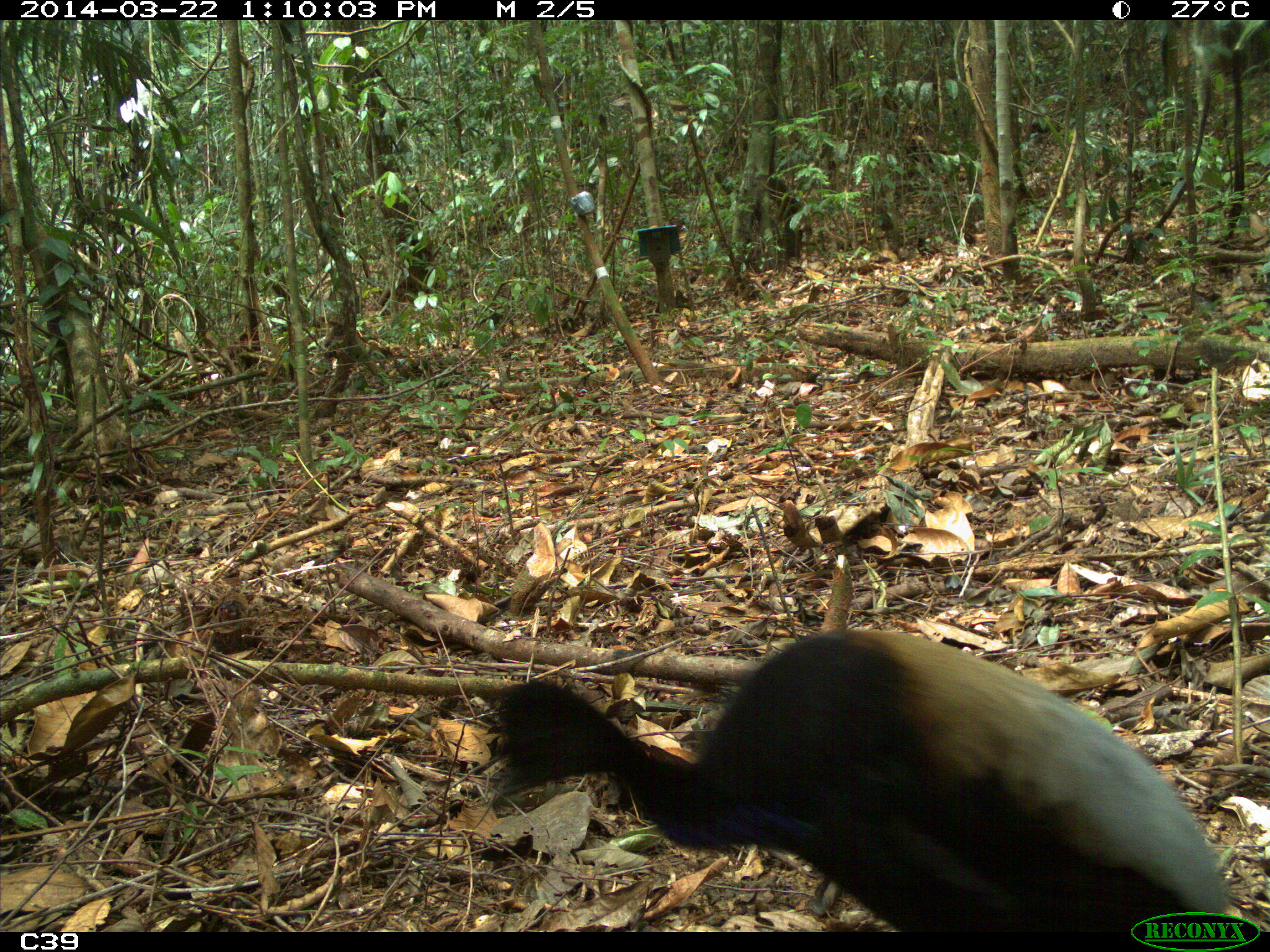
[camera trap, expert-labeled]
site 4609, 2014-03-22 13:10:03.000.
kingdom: Animalia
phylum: Chordata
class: Aves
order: Gruiformes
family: Psophiidae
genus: Psophia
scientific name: Psophia crepitans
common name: gray-winged trumpeter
Psophia crepitans (gray-winged trumpeter), count 2, age adult.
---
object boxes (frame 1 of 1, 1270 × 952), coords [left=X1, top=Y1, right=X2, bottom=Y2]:
psophia crepitans: [left=490, top=626, right=1229, bottom=931]